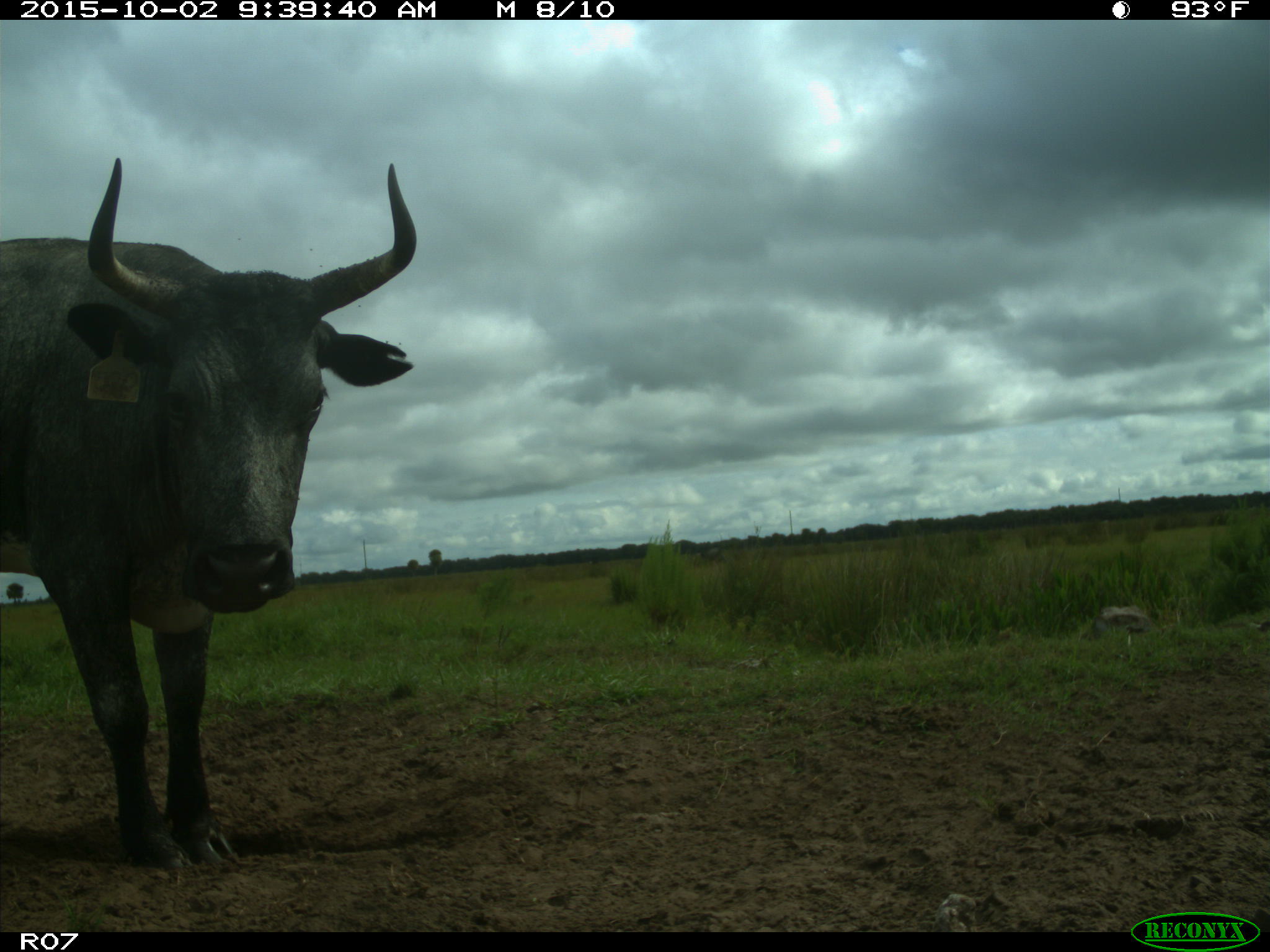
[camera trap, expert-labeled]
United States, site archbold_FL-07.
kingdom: Animalia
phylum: Chordata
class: Mammalia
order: Artiodactyla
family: Bovidae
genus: Bos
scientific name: Bos taurus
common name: domestic cow